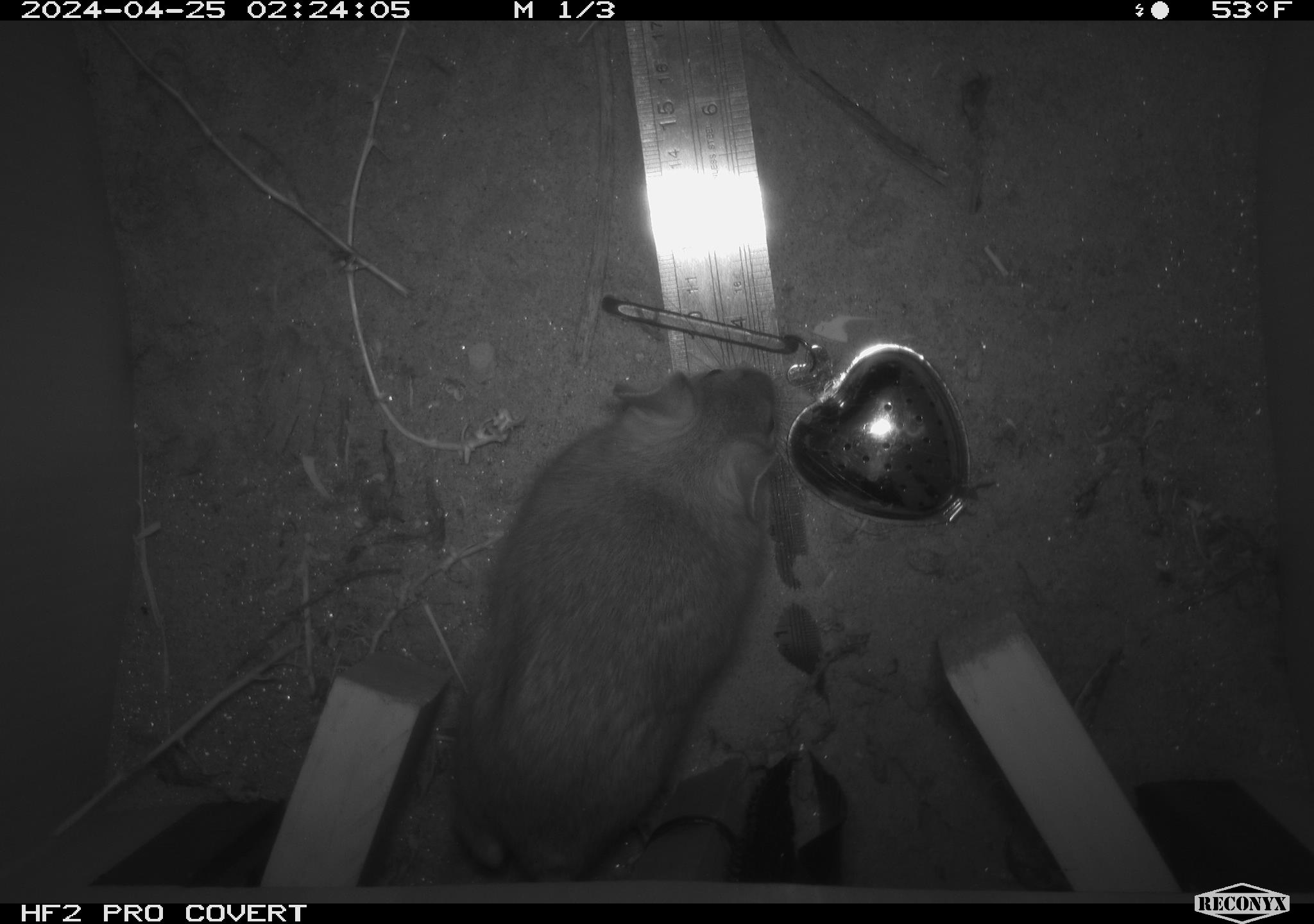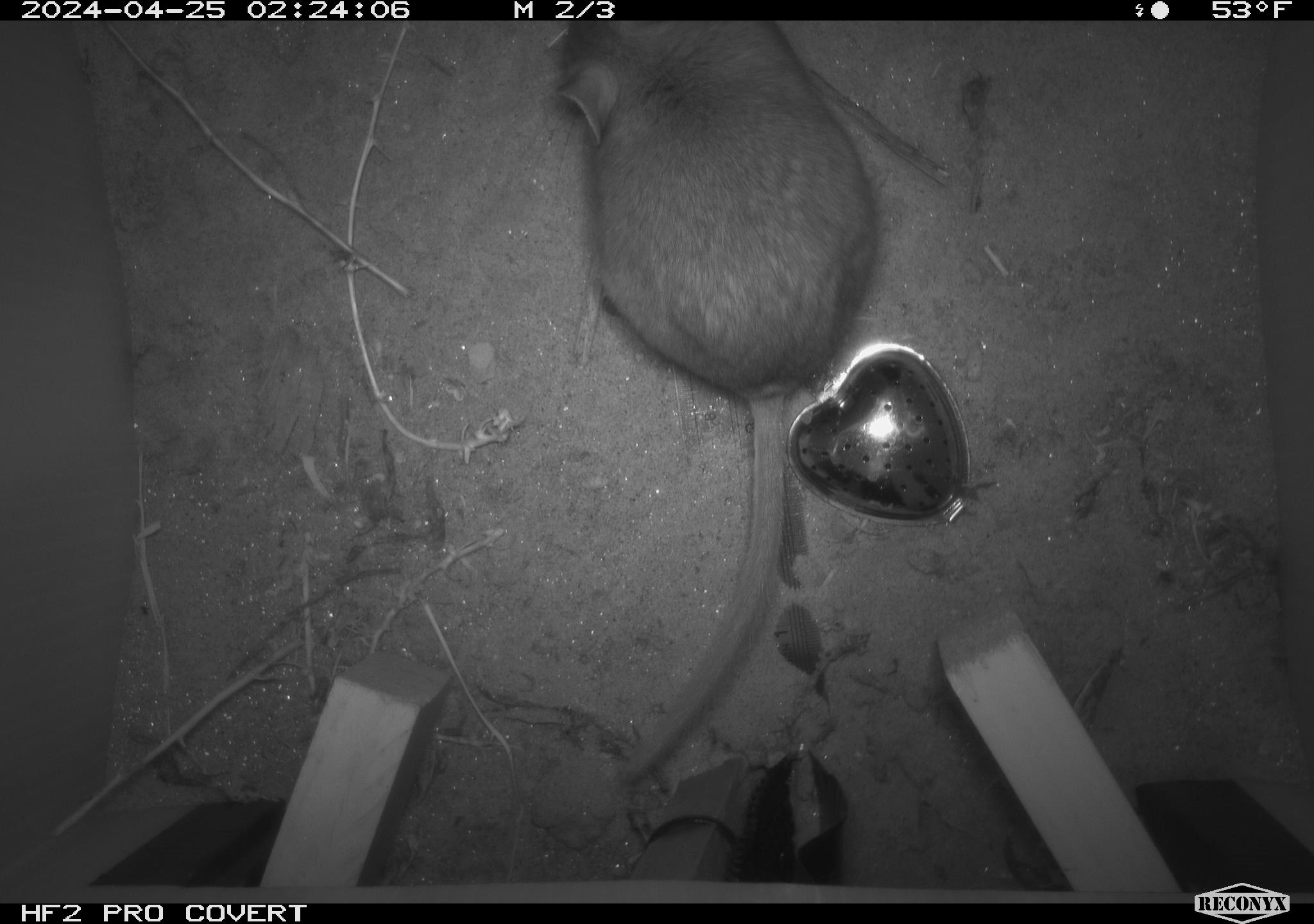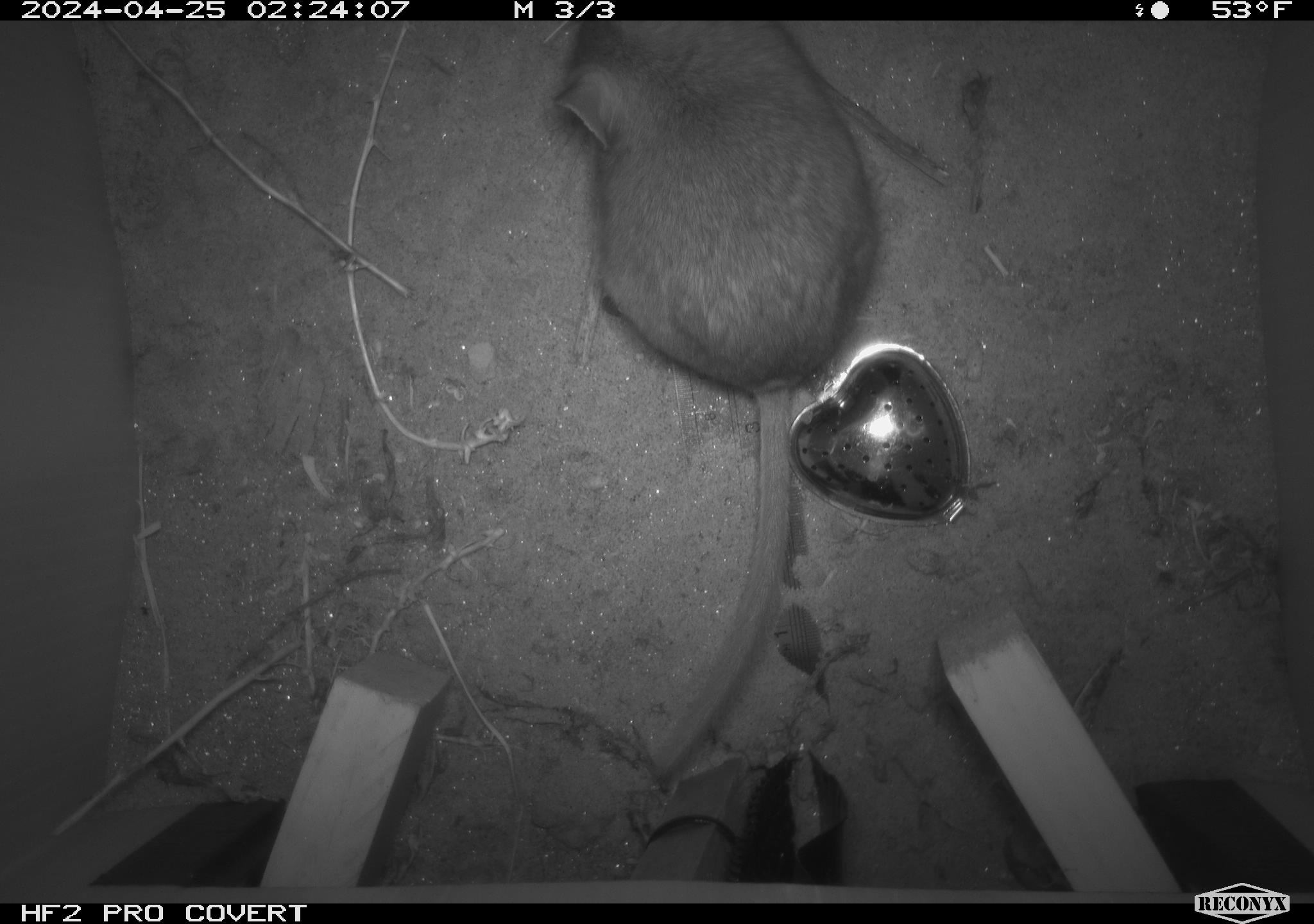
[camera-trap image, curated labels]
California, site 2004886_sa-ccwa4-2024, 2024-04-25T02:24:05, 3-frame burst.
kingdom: Animalia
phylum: Chordata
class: Mammalia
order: Rodentia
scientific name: Rodentia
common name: woodrat or rat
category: woodrat or rat species